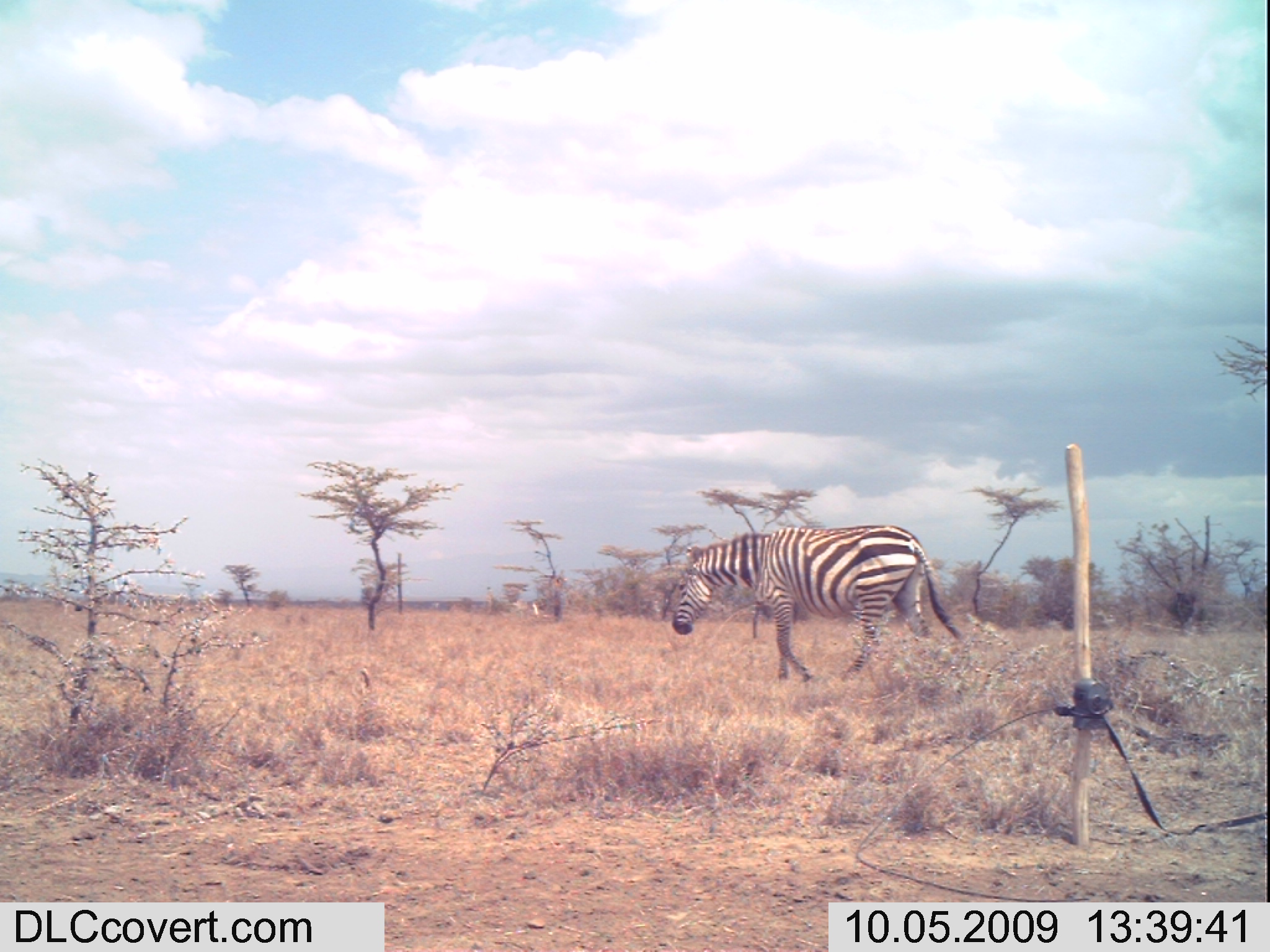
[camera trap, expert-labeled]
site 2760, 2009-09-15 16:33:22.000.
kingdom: Animalia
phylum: Chordata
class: Mammalia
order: Proboscidea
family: Elephantidae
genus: Loxodonta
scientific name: Loxodonta africana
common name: african bush elephant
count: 1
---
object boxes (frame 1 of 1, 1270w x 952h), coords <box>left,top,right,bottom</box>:
loxodonta africana: <box>670,523,964,684</box>